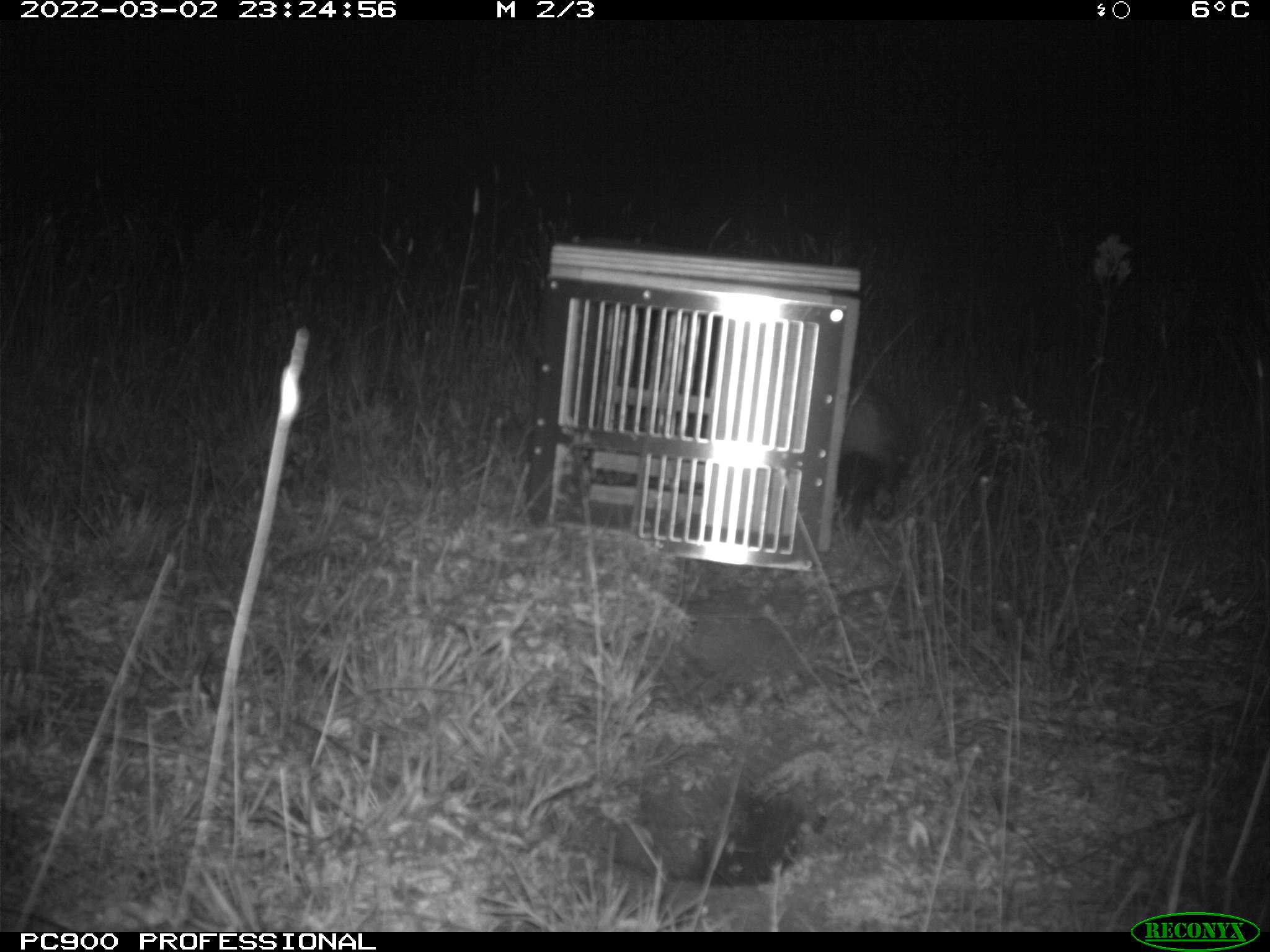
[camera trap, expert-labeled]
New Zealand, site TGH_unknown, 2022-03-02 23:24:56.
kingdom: Animalia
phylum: Chordata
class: Mammalia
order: Carnivora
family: Mustelidae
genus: Mustela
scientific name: Mustela furo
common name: ferret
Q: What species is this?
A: Ferret (Mustela furo).